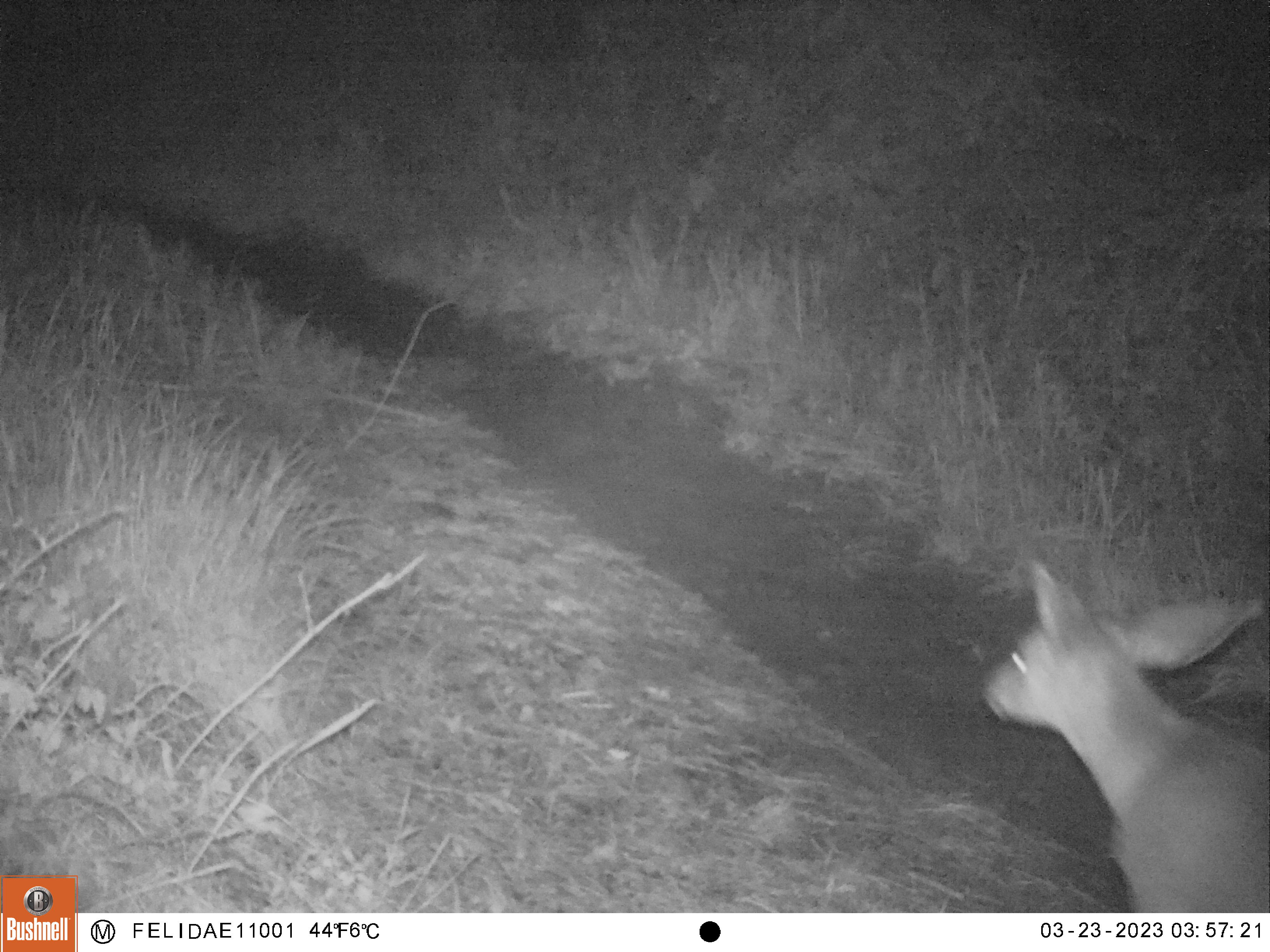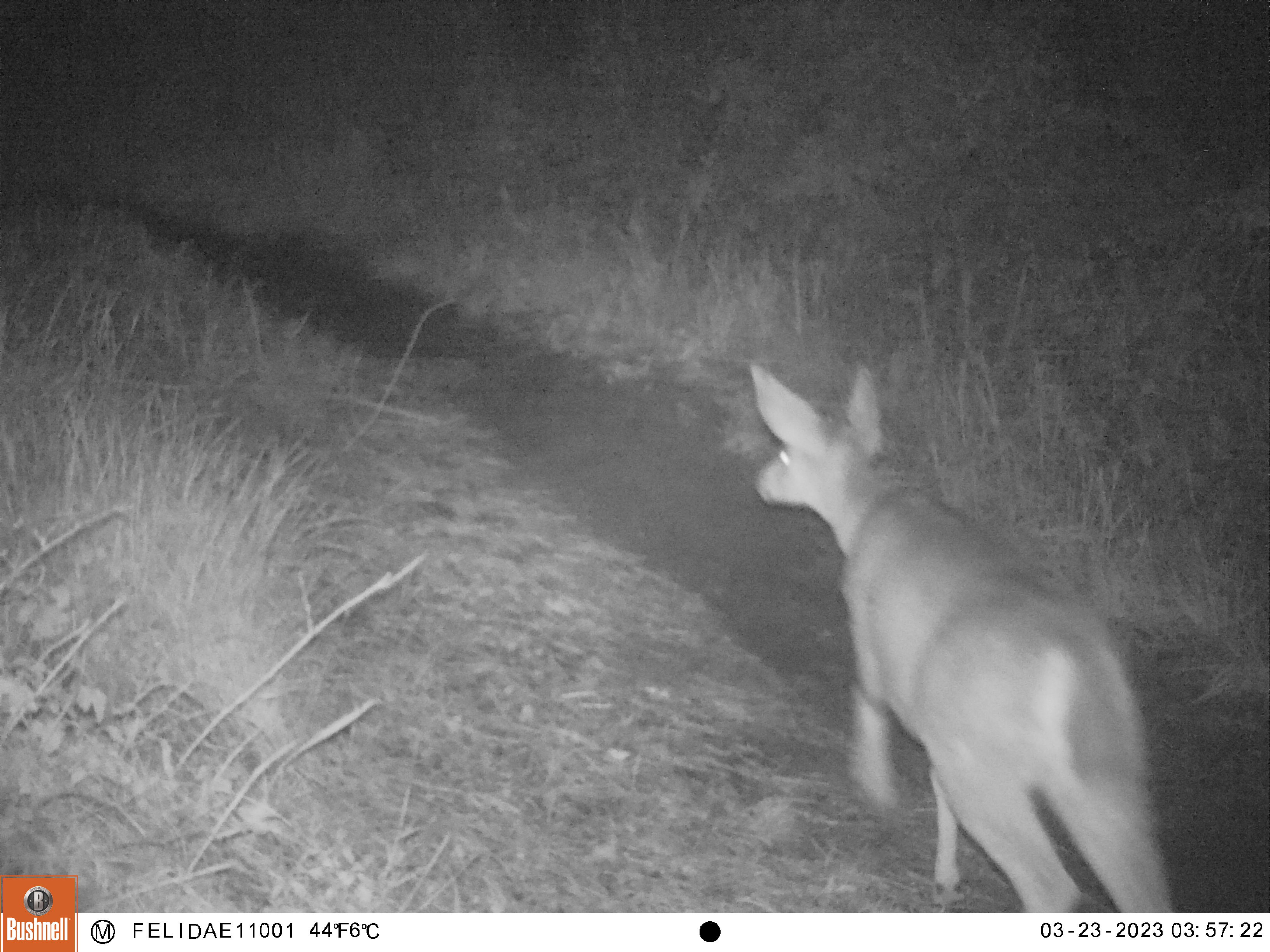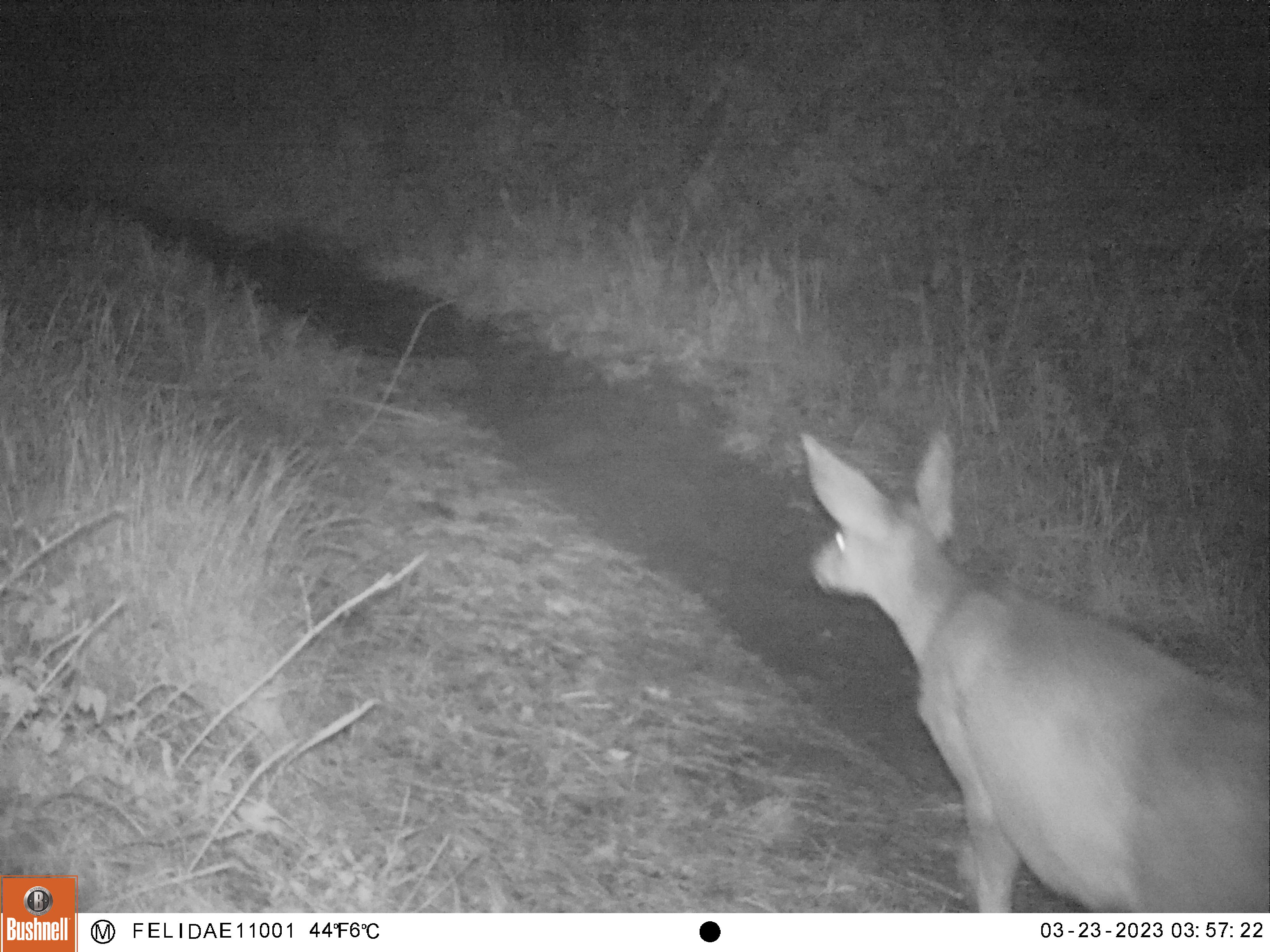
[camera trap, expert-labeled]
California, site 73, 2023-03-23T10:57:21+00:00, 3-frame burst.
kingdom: Animalia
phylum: Chordata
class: Mammalia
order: Artiodactyla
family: Cervidae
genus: Odocoileus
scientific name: Odocoileus hemionus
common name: mule deer